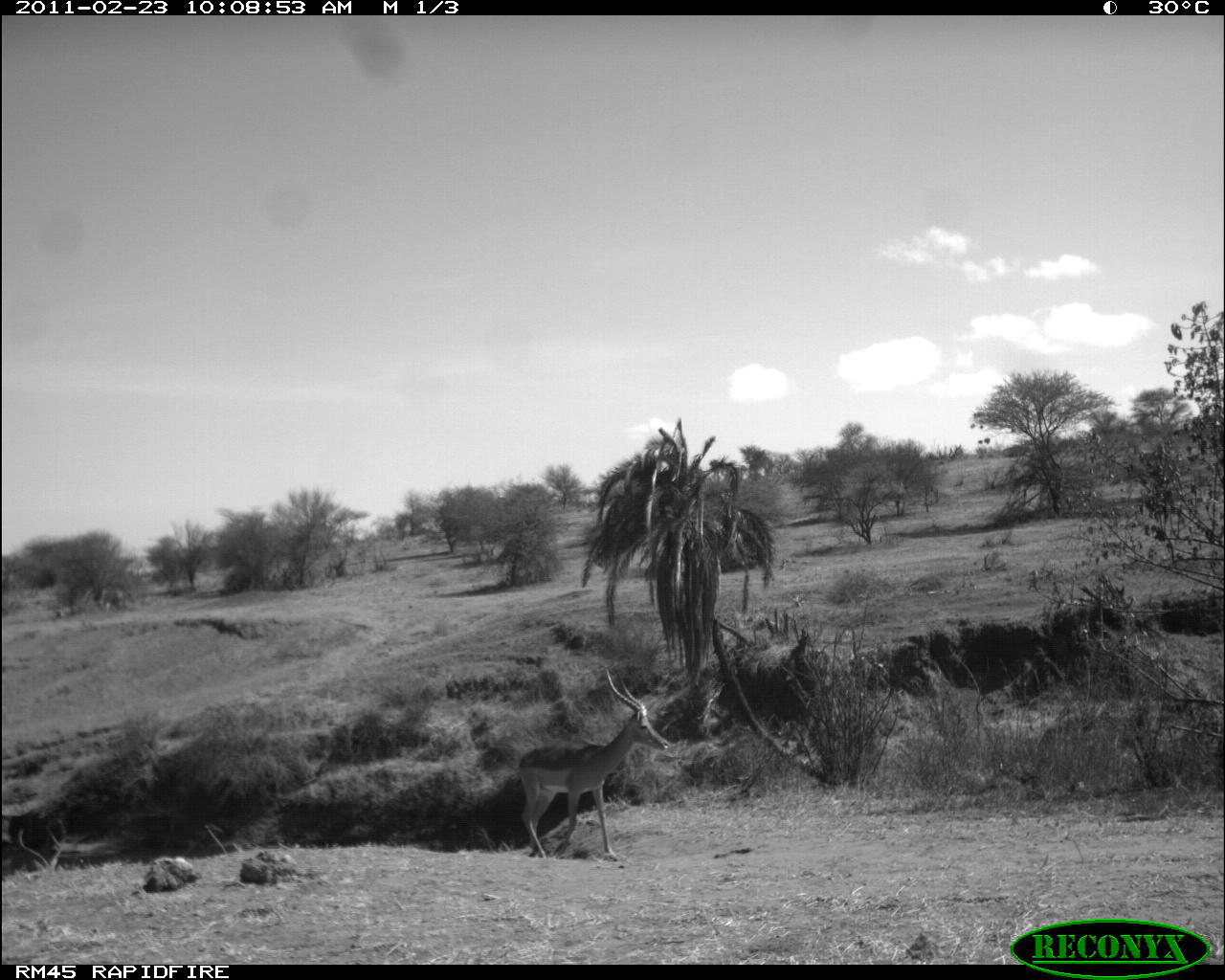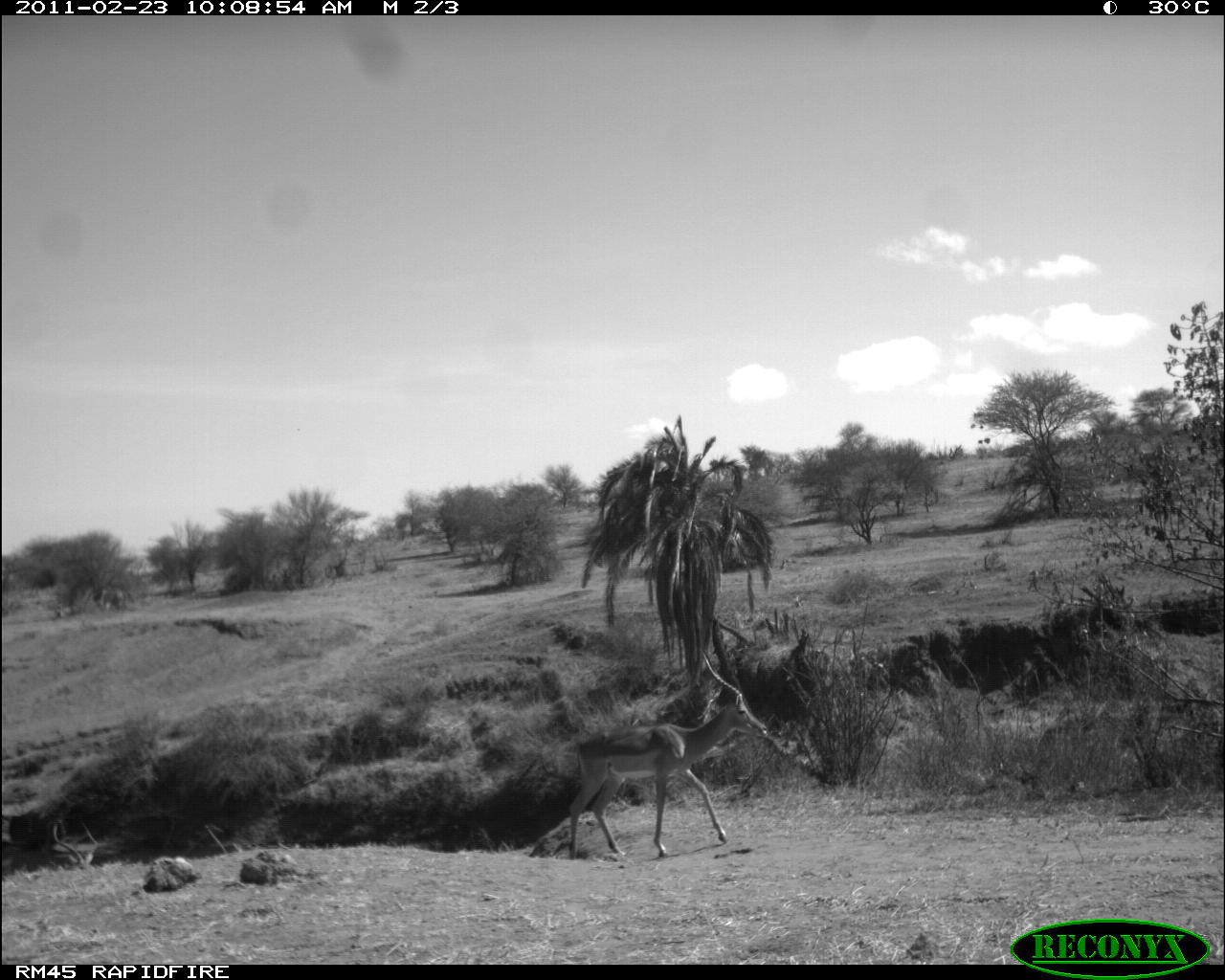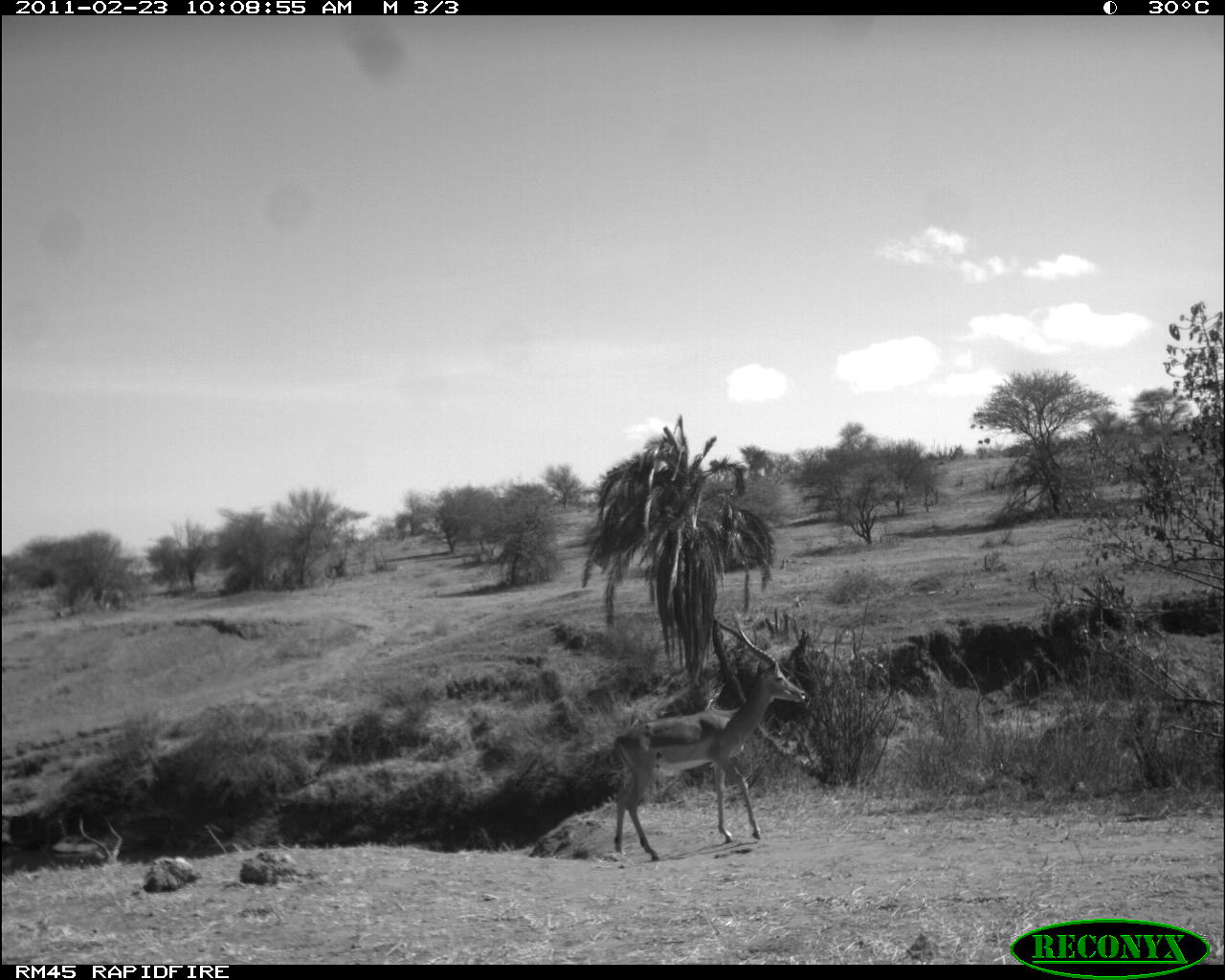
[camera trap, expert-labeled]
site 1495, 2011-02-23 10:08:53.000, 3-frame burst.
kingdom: Animalia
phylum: Chordata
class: Mammalia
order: Artiodactyla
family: Bovidae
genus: Aepyceros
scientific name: Aepyceros melampus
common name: impala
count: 2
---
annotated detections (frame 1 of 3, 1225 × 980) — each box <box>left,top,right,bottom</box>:
aepyceros melampus: <box>510,664,668,860</box>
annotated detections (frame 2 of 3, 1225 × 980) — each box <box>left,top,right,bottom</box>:
aepyceros melampus: <box>565,647,771,861</box>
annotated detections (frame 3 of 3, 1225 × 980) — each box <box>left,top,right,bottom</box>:
aepyceros melampus: <box>607,616,806,862</box>